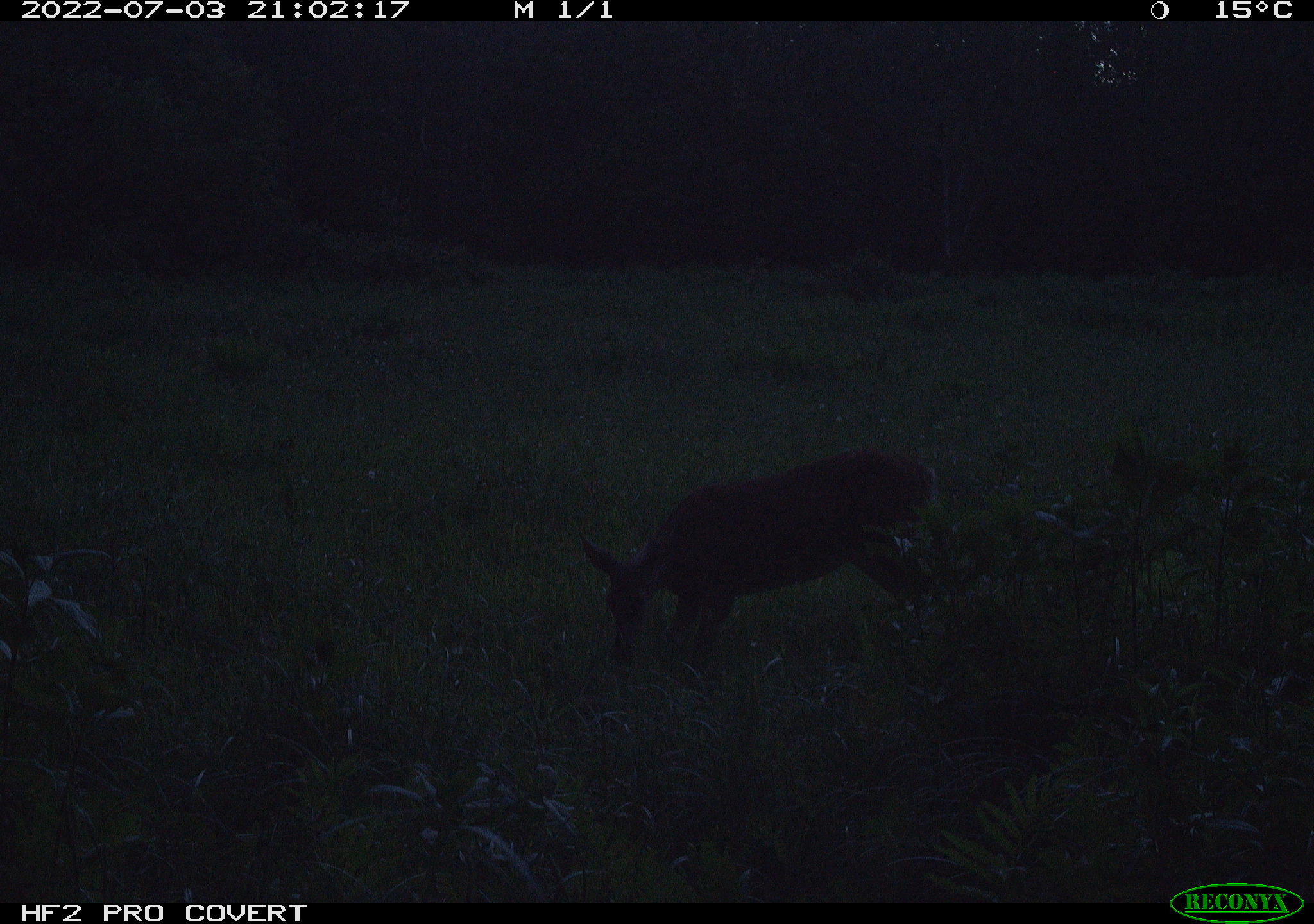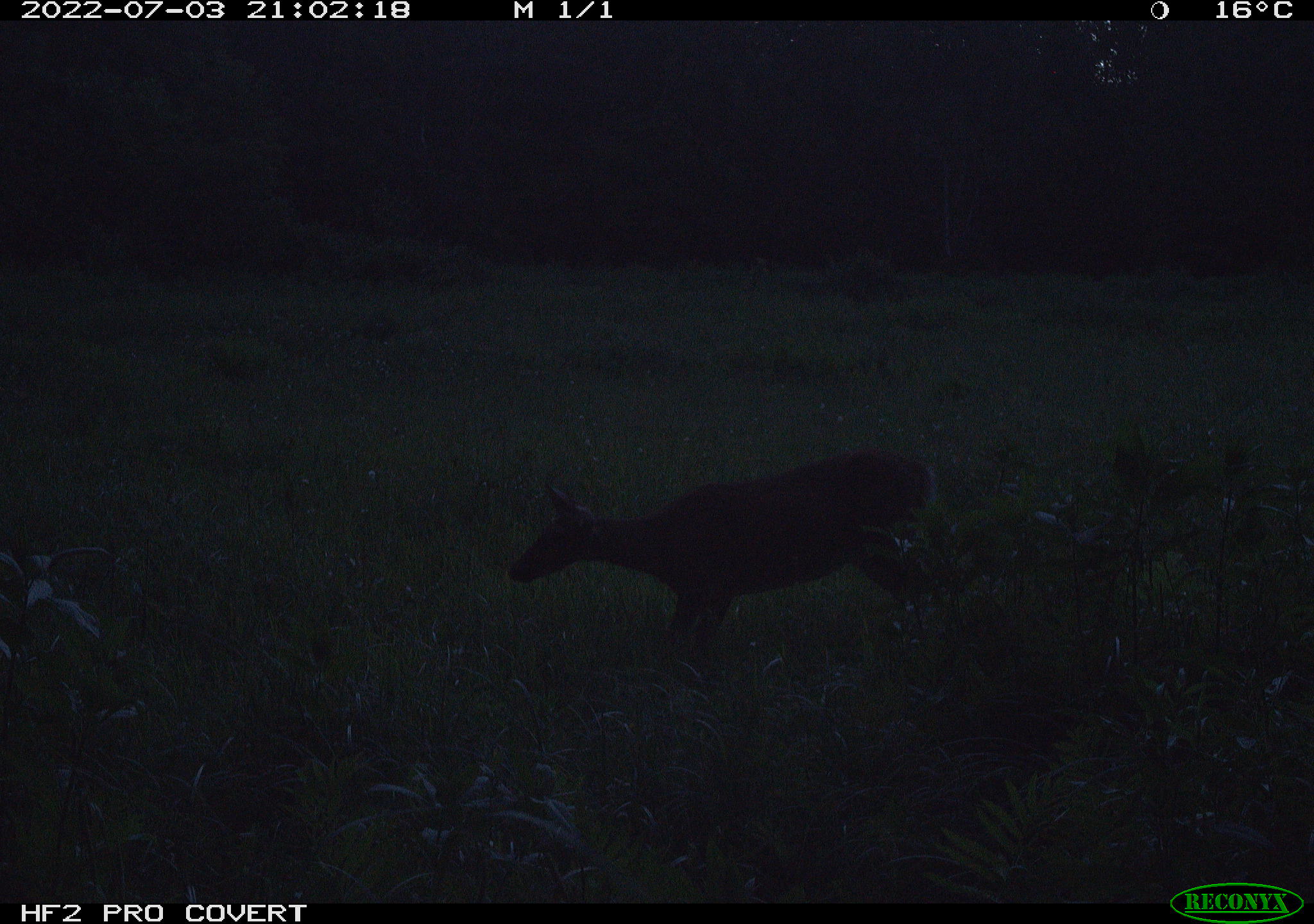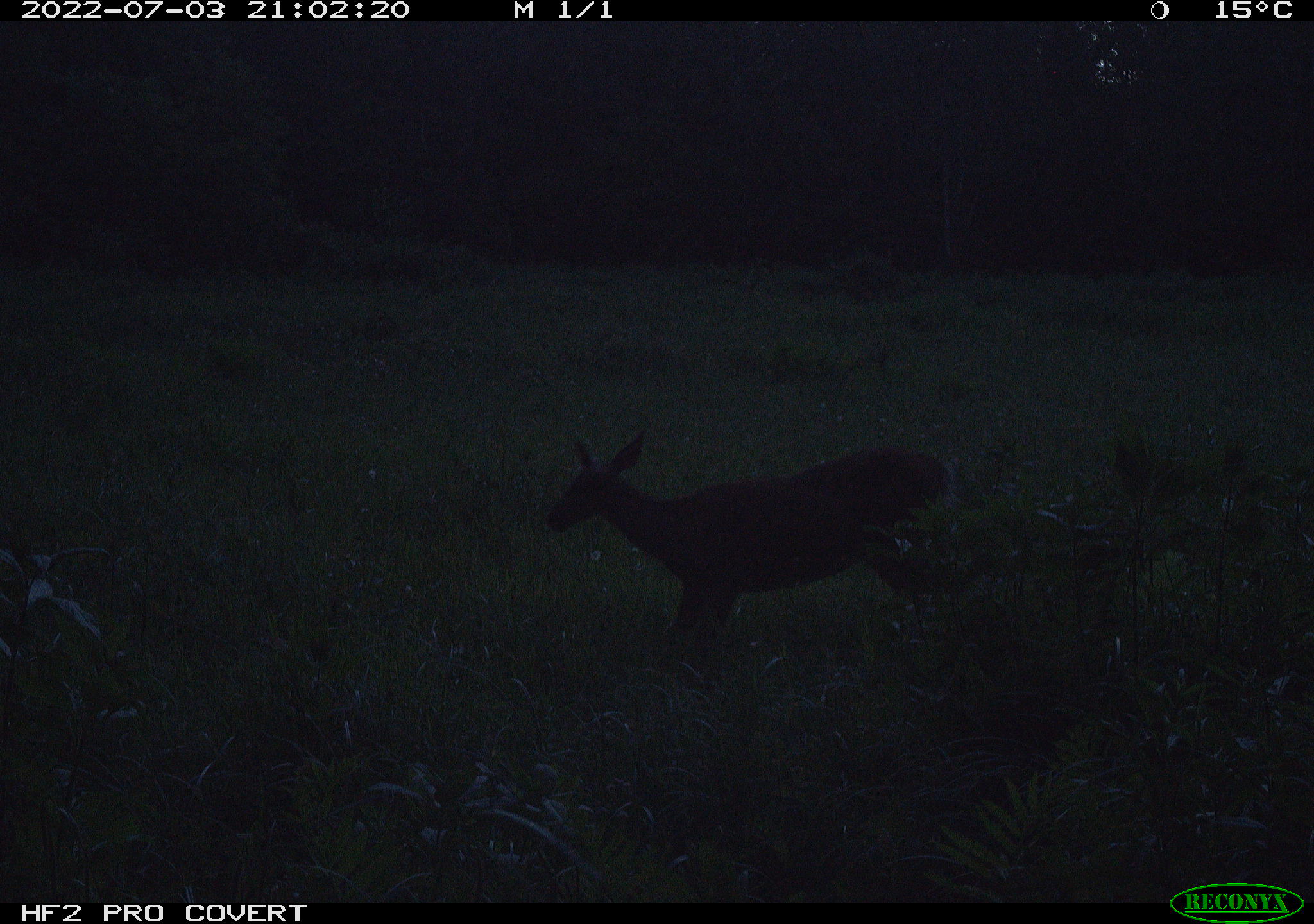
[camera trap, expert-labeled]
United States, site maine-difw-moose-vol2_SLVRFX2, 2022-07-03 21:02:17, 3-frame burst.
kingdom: Animalia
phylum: Chordata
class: Mammalia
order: Artiodactyla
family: Cervidae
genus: Odocoileus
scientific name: Odocoileus virginianus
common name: white-tailed deer